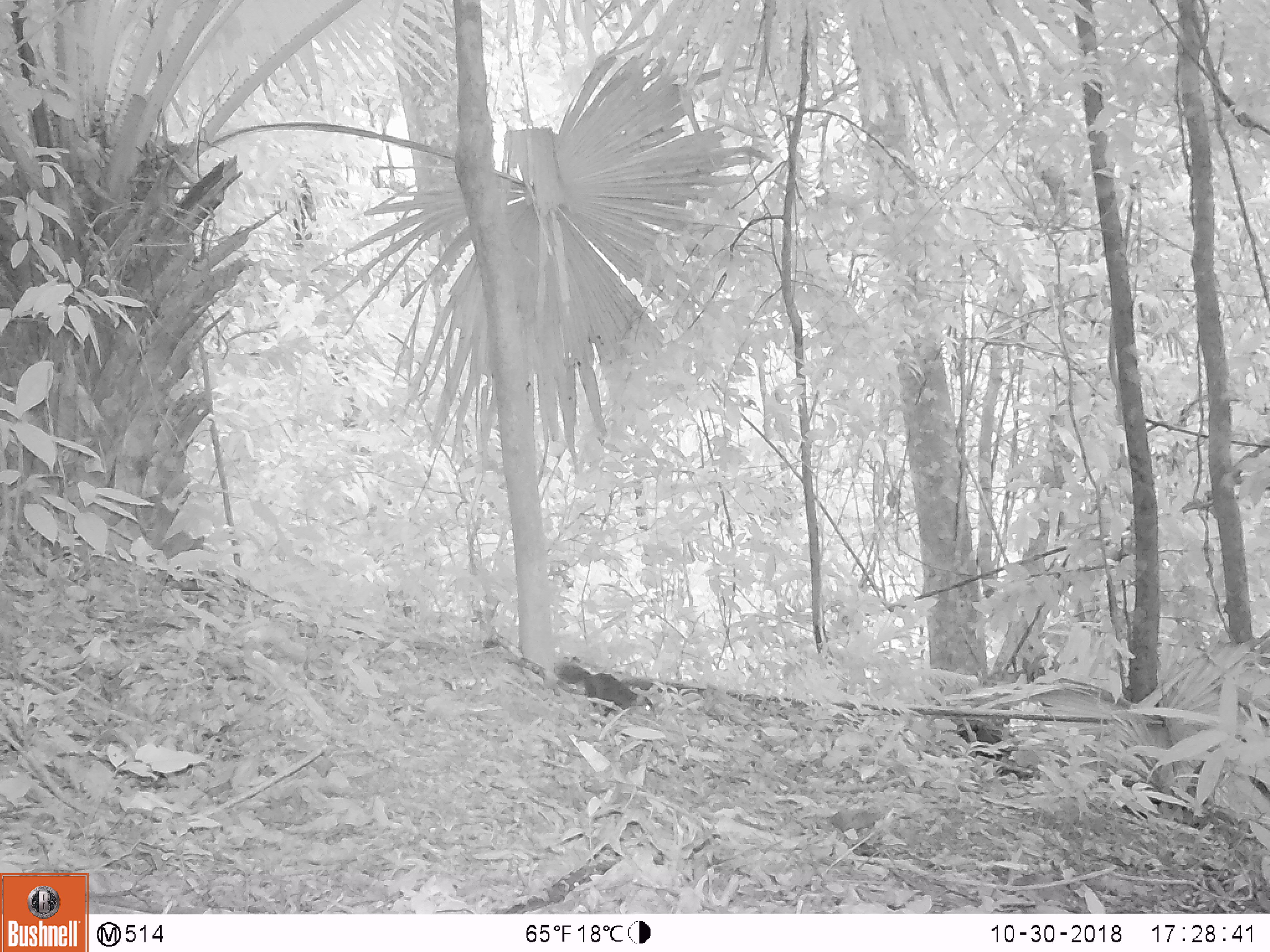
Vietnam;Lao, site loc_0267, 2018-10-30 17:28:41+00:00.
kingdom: Animalia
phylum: Chordata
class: Mammalia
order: Rodentia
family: Sciuridae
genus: Dremomys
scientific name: Dremomys rufigenis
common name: red-cheeked squirrel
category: red cheeked squirrel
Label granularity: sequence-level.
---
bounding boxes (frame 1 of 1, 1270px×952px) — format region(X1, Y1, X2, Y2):
red cheeked squirrel: region(557, 663, 656, 720)